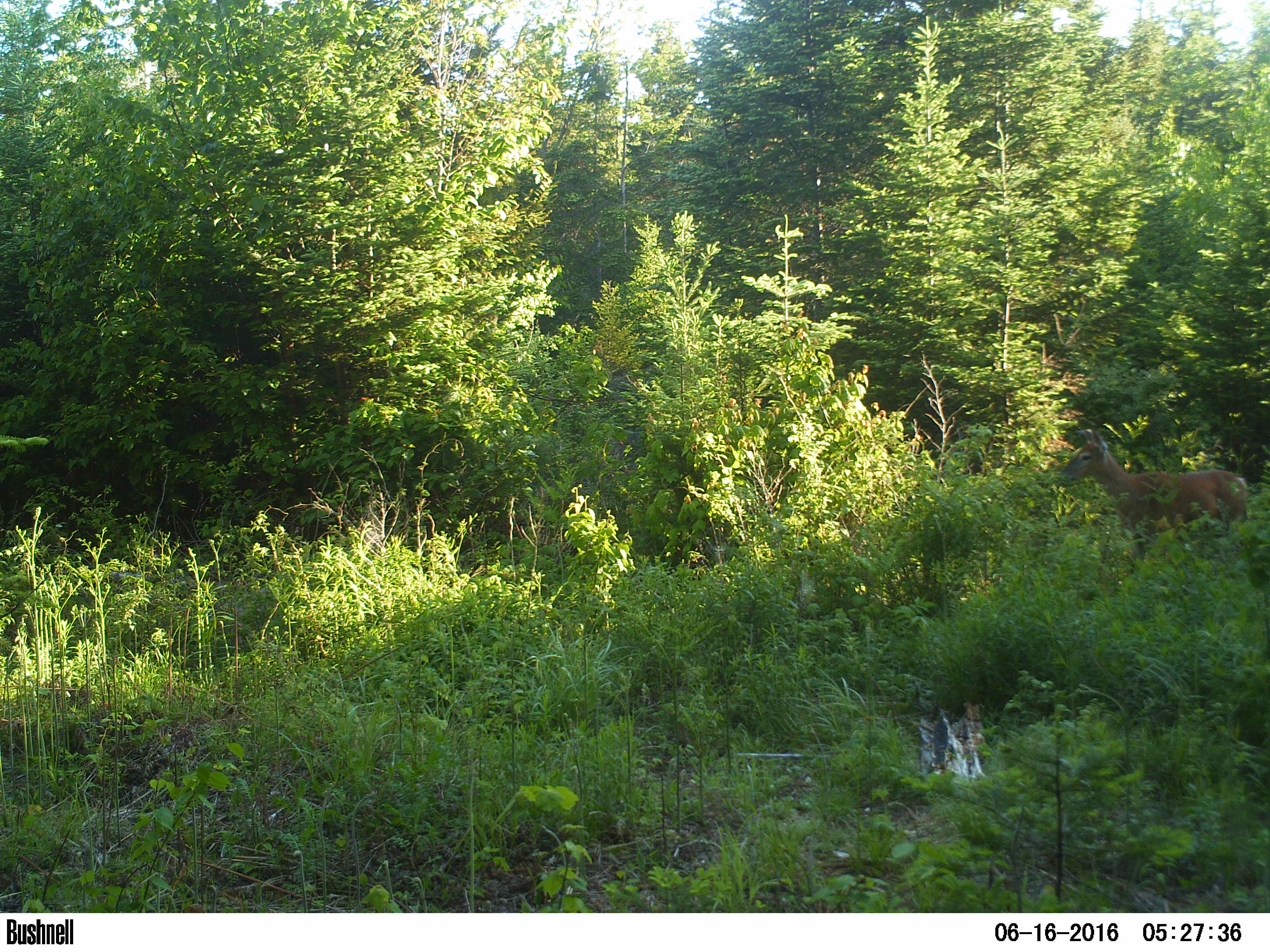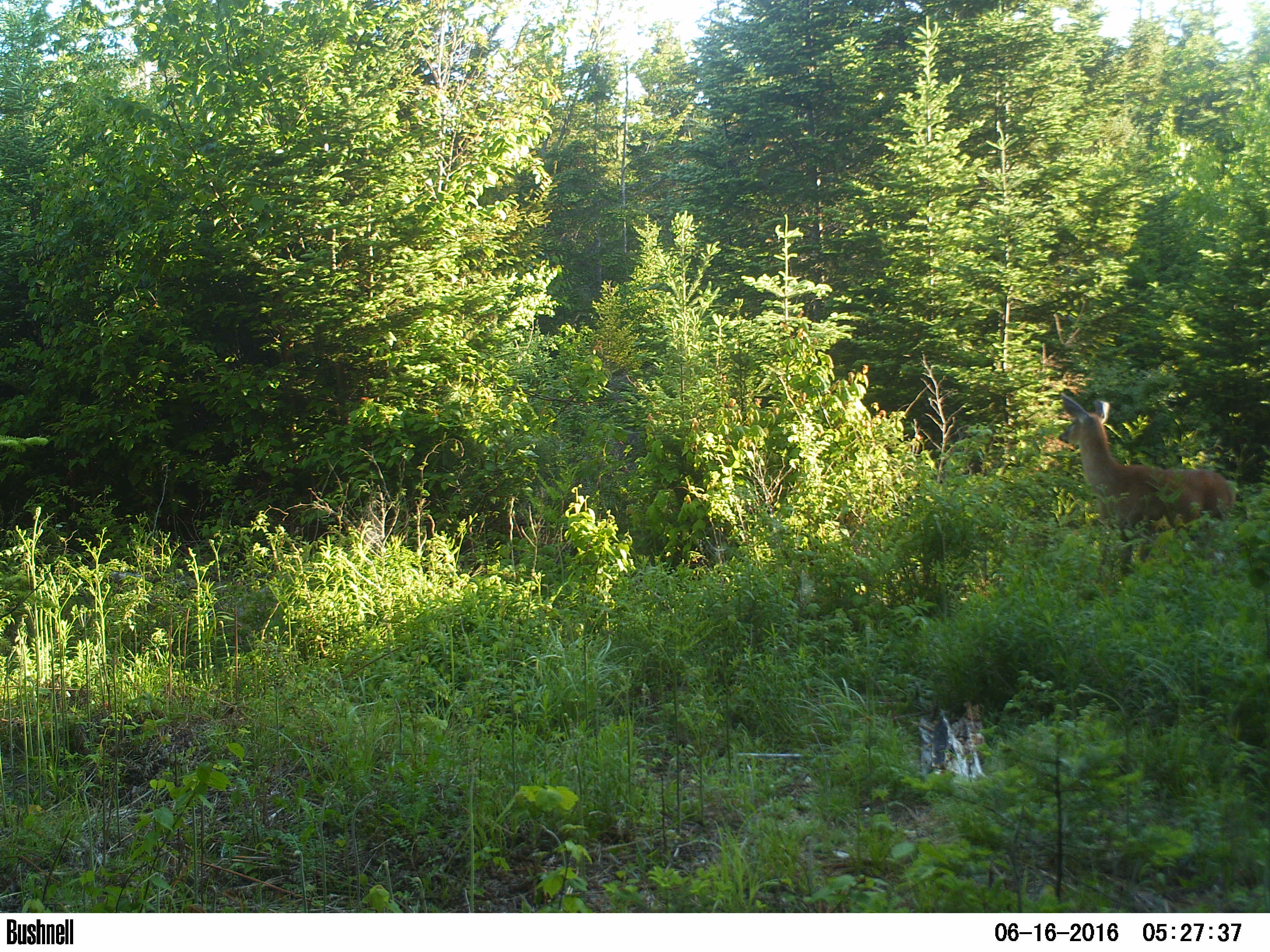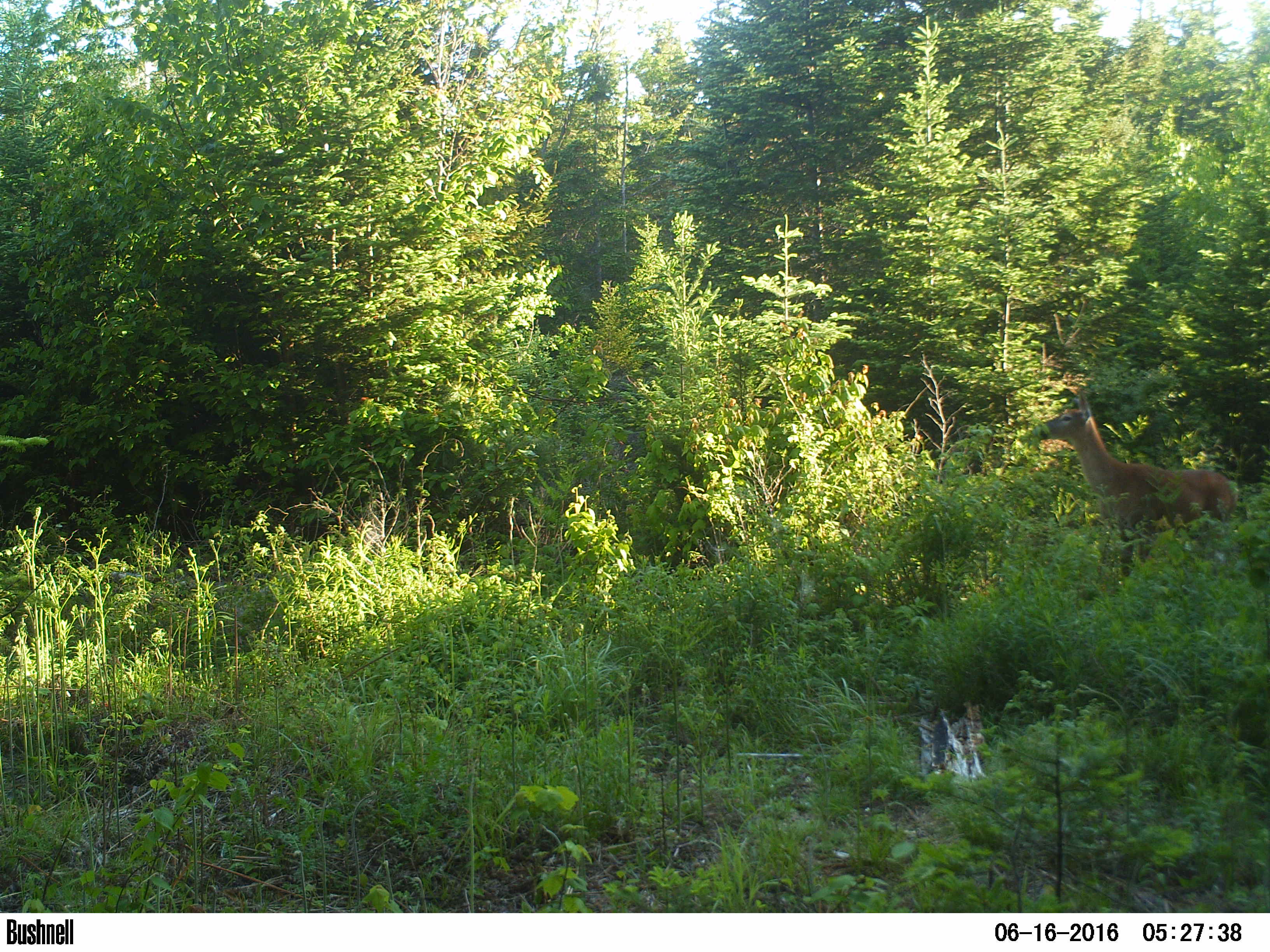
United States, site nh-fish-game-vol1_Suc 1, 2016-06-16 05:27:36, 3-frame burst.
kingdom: Animalia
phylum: Chordata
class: Mammalia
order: Artiodactyla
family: Cervidae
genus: Odocoileus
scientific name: Odocoileus virginianus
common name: white-tailed deer